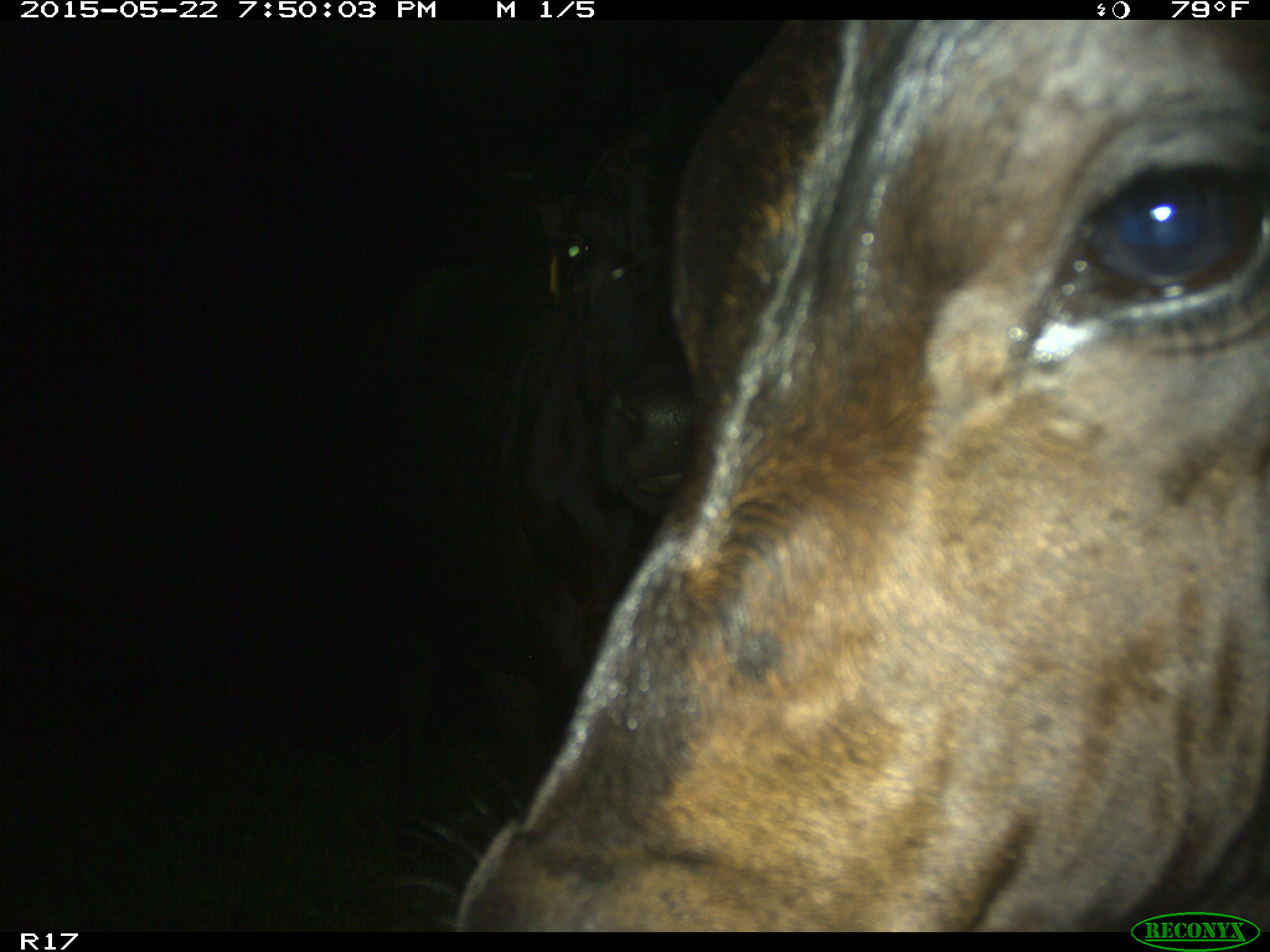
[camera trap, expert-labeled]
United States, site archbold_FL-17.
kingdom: Animalia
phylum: Chordata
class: Mammalia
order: Artiodactyla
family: Bovidae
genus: Bos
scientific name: Bos taurus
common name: domestic cow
Bos taurus (domestic cow).